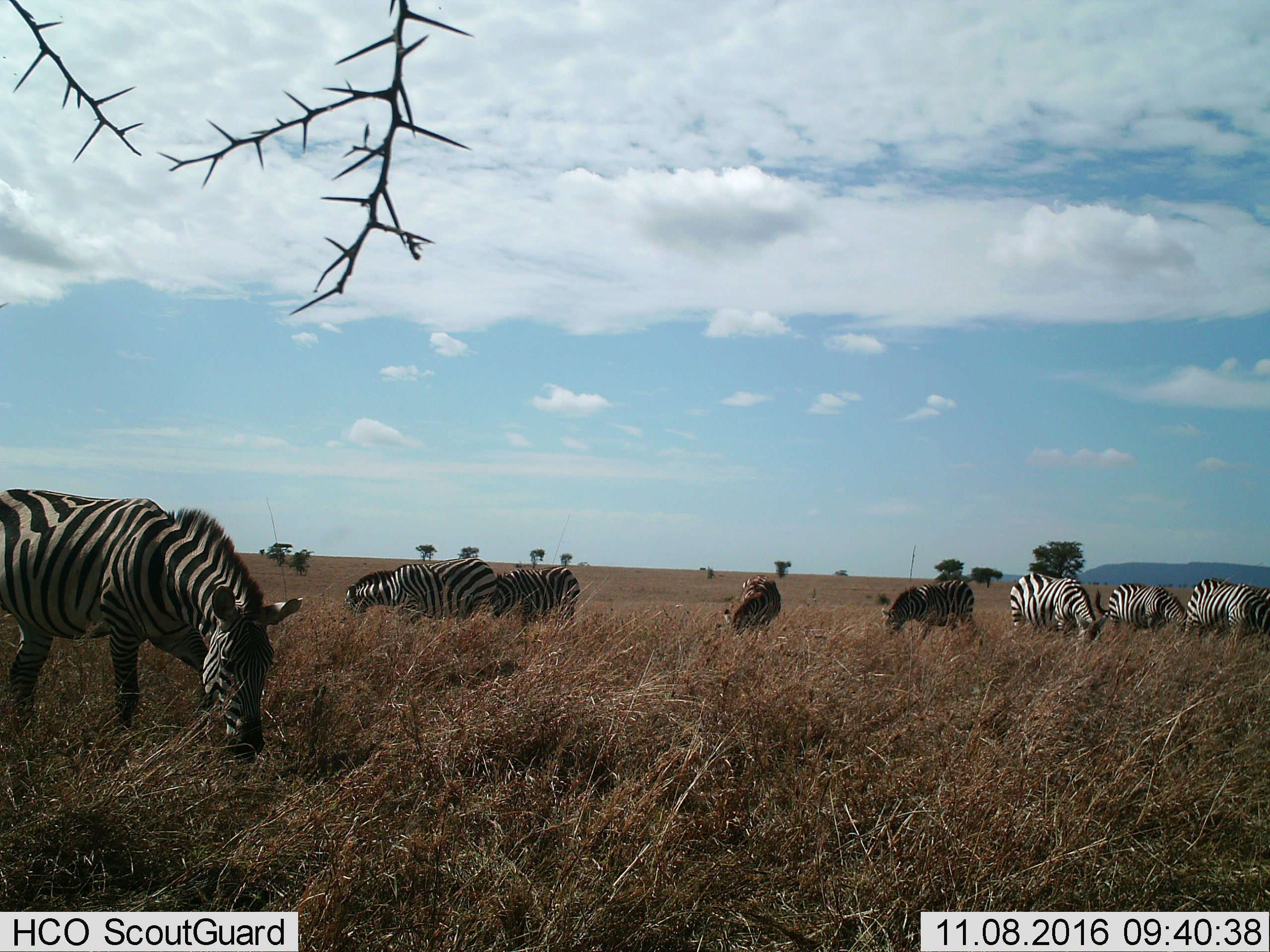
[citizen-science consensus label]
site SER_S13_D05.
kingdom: Animalia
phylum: Chordata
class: Mammalia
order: Perissodactyla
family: Equidae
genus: Equus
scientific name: Equus quagga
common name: plains zebra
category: zebraplains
Zebraplains (plains zebra) (Equus quagga), count 9. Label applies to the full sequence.